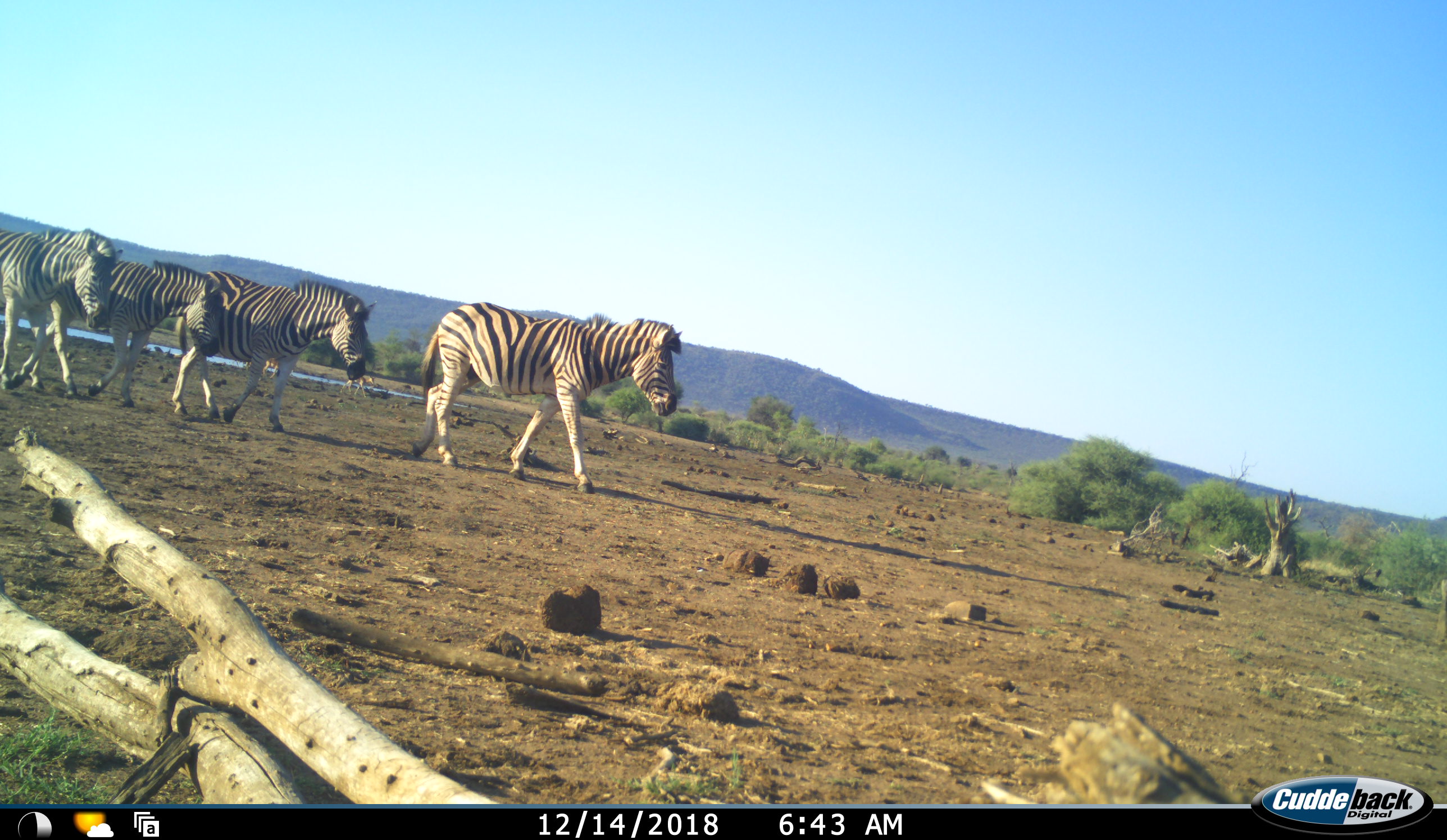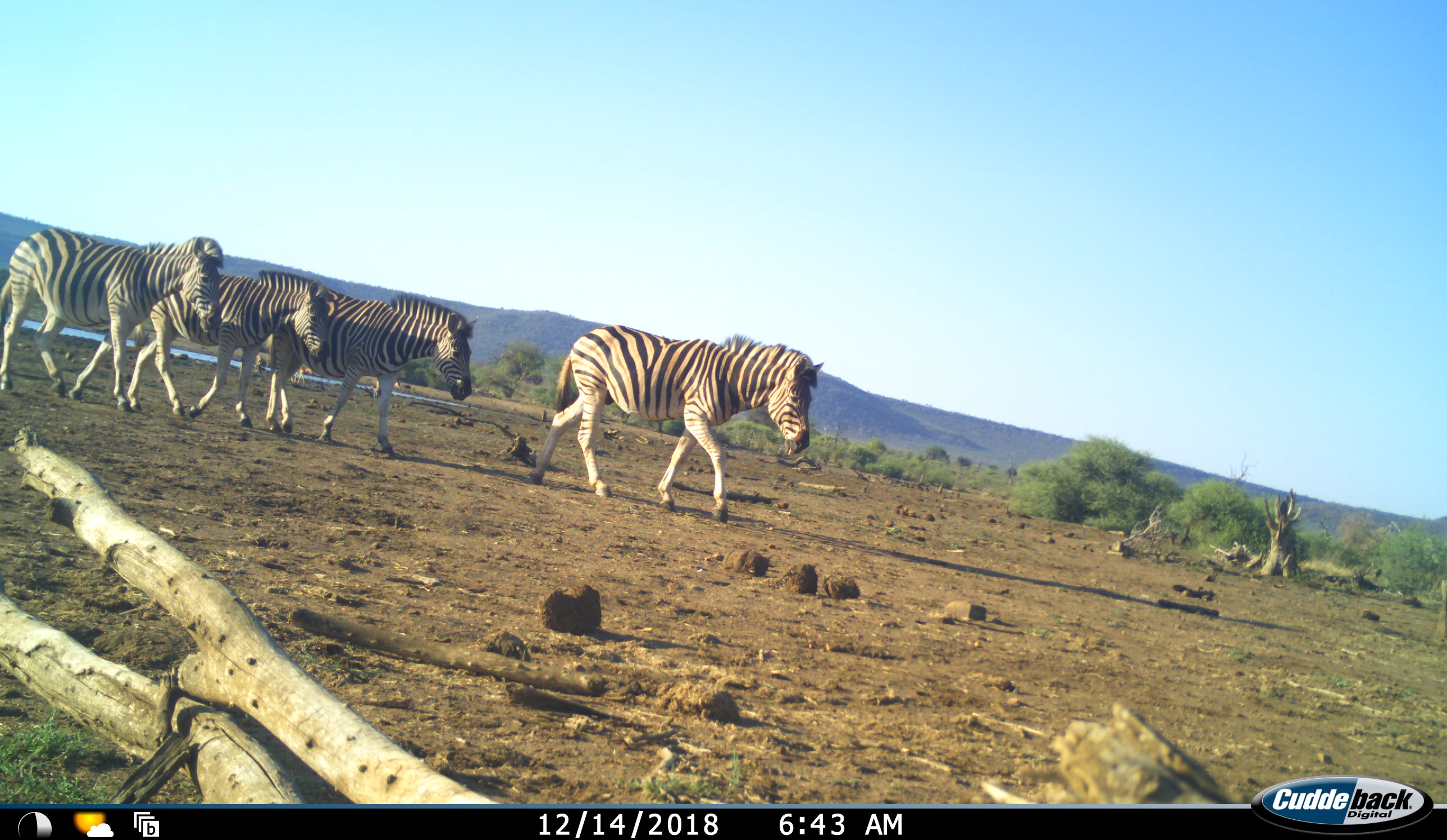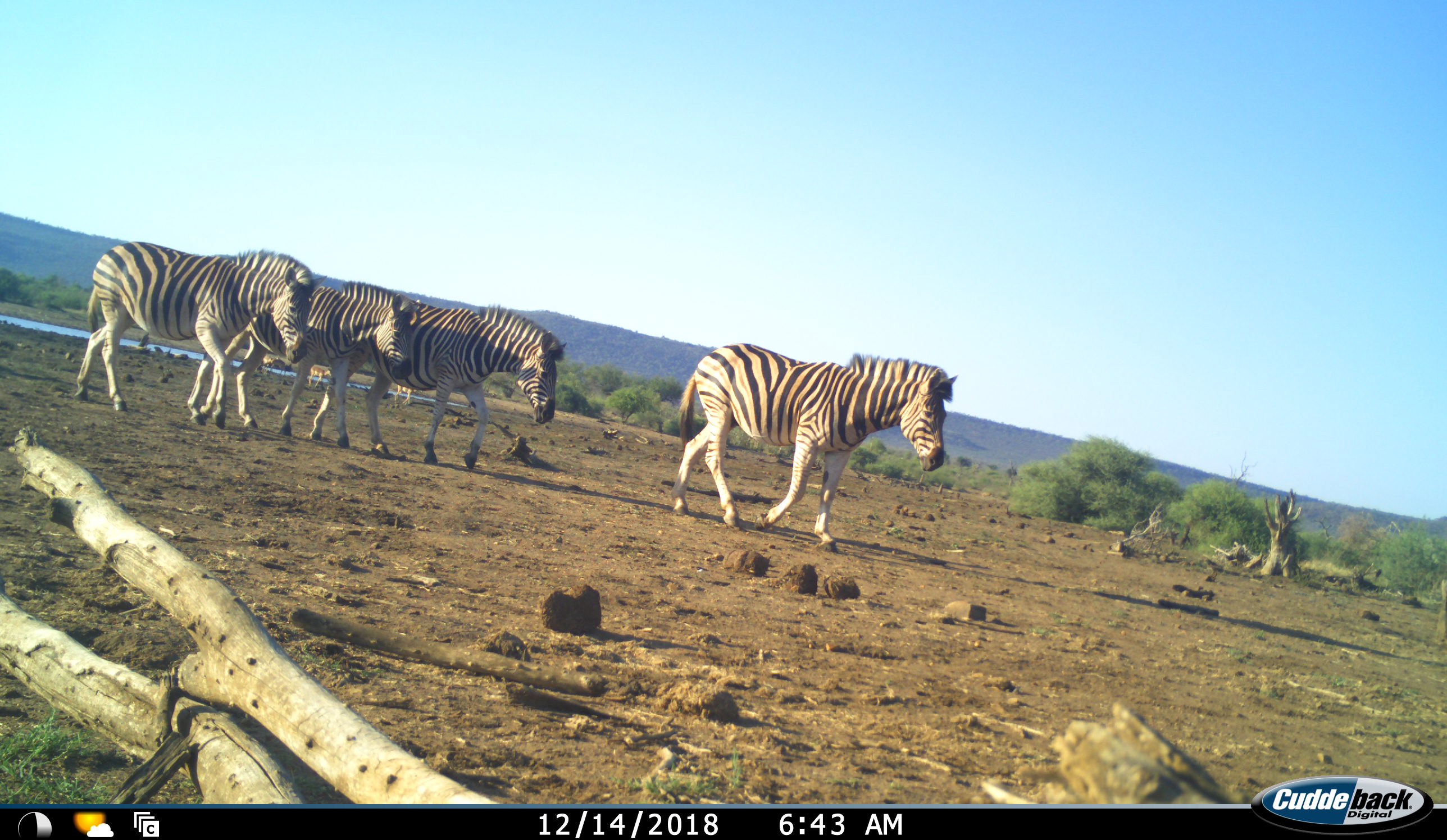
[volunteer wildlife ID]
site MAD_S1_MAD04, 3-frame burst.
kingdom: Animalia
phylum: Chordata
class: Mammalia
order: Perissodactyla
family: Equidae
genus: Equus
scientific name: Equus quagga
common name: plains zebra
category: zebraplains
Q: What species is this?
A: Zebraplains (plains zebra) (Equus quagga).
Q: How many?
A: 4.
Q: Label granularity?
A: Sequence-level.